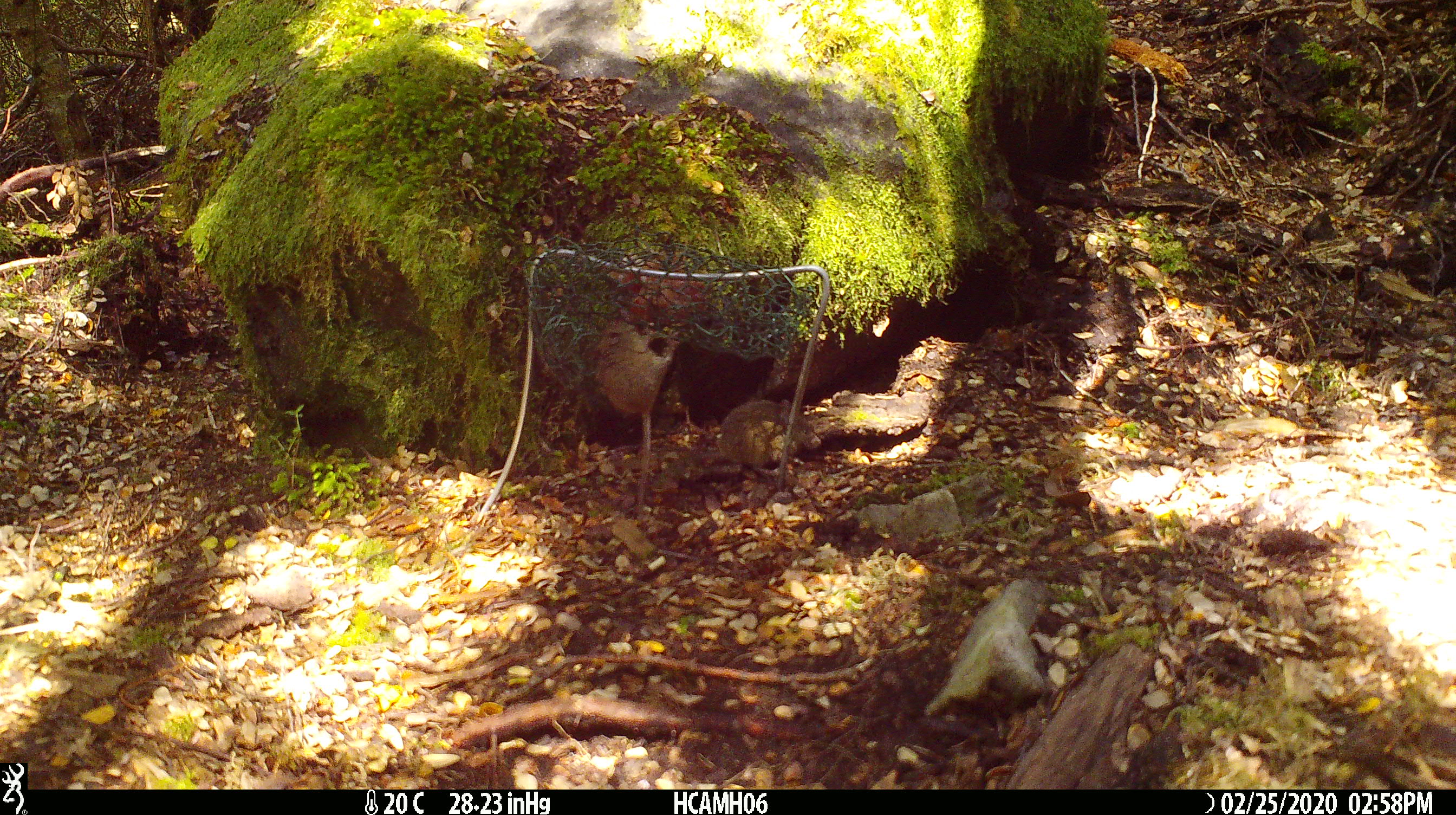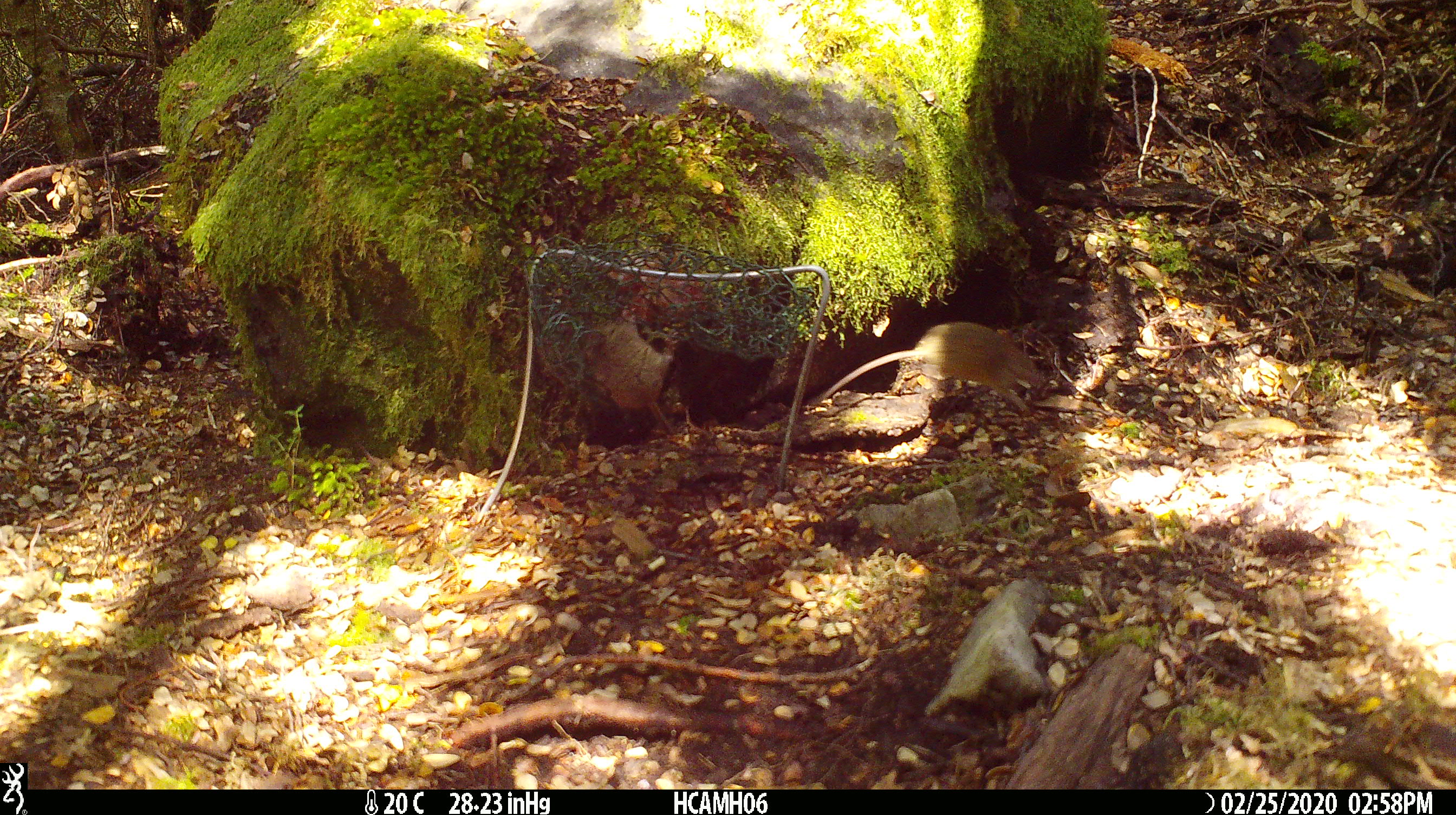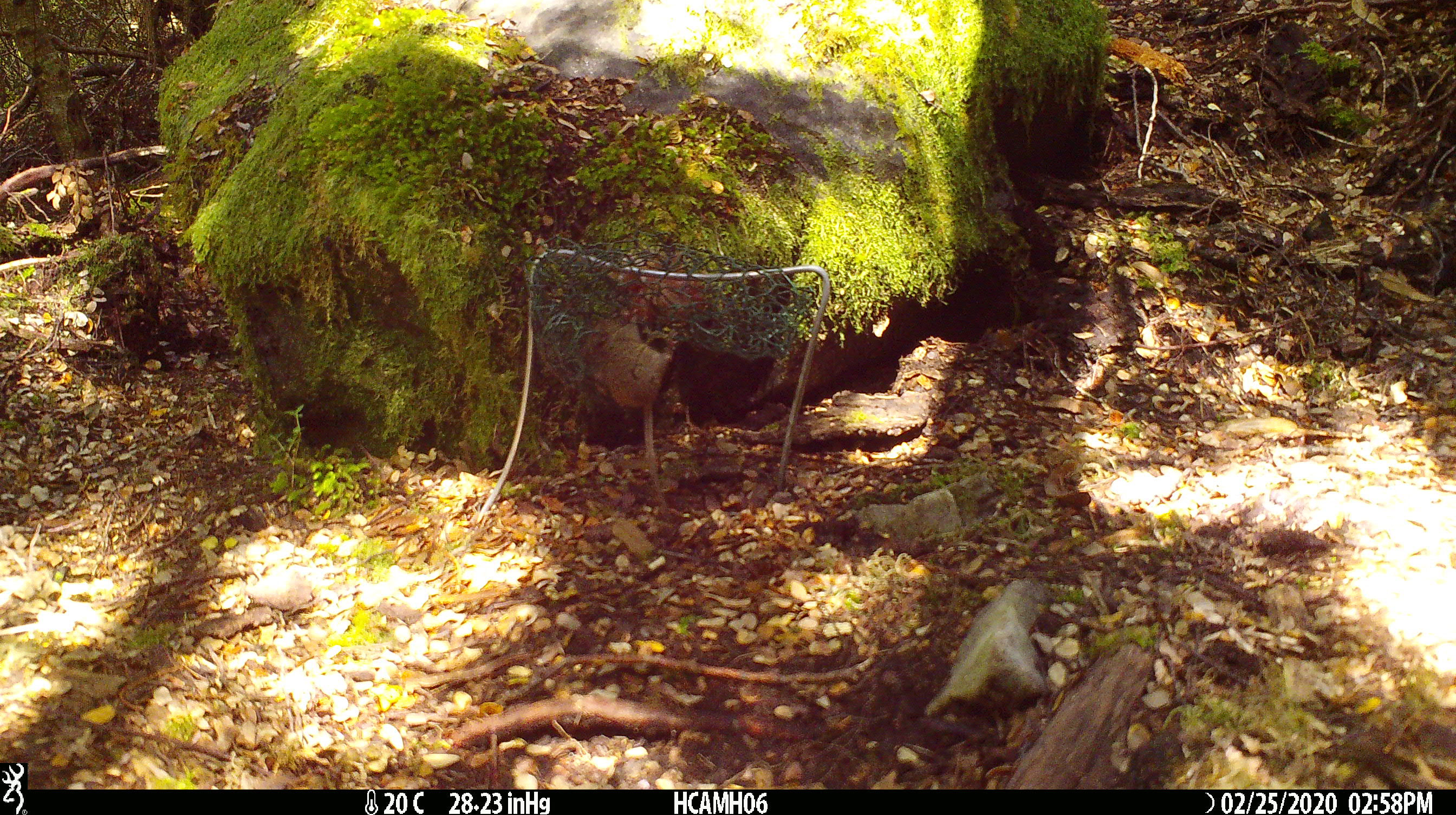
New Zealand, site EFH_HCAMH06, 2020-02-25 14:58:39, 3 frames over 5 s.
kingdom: Animalia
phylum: Chordata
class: Mammalia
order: Rodentia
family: Muridae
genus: Mus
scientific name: Mus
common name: mouse